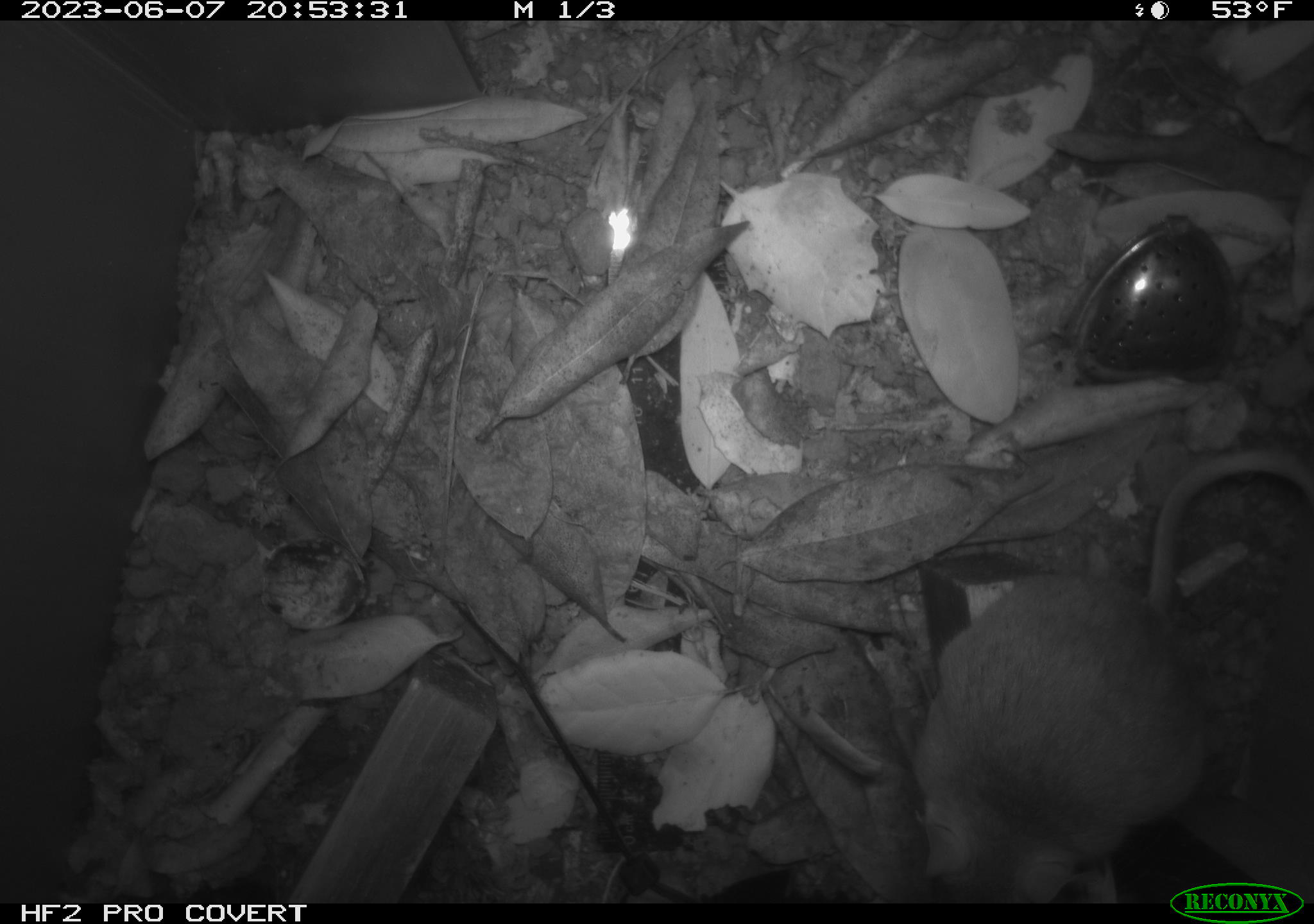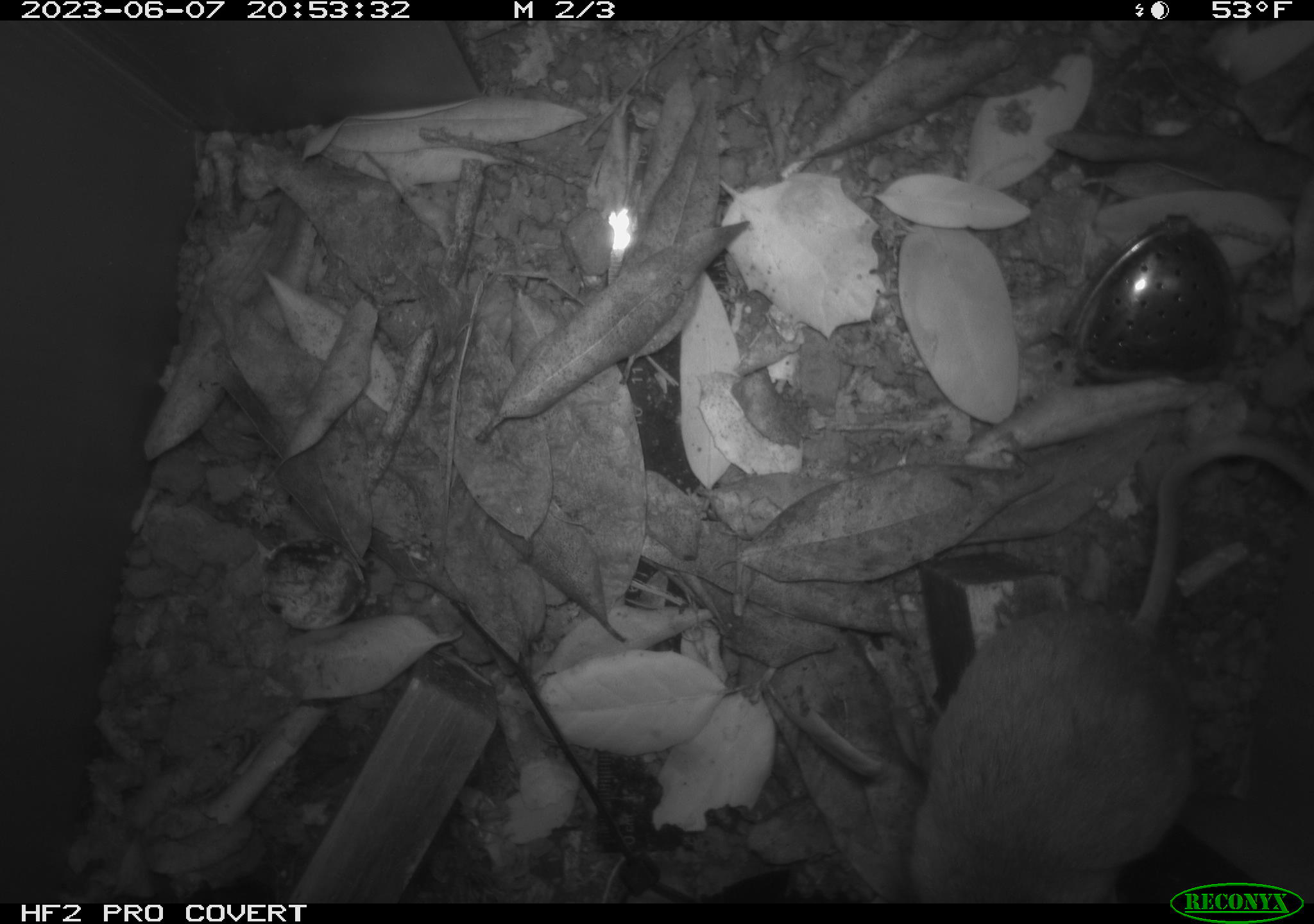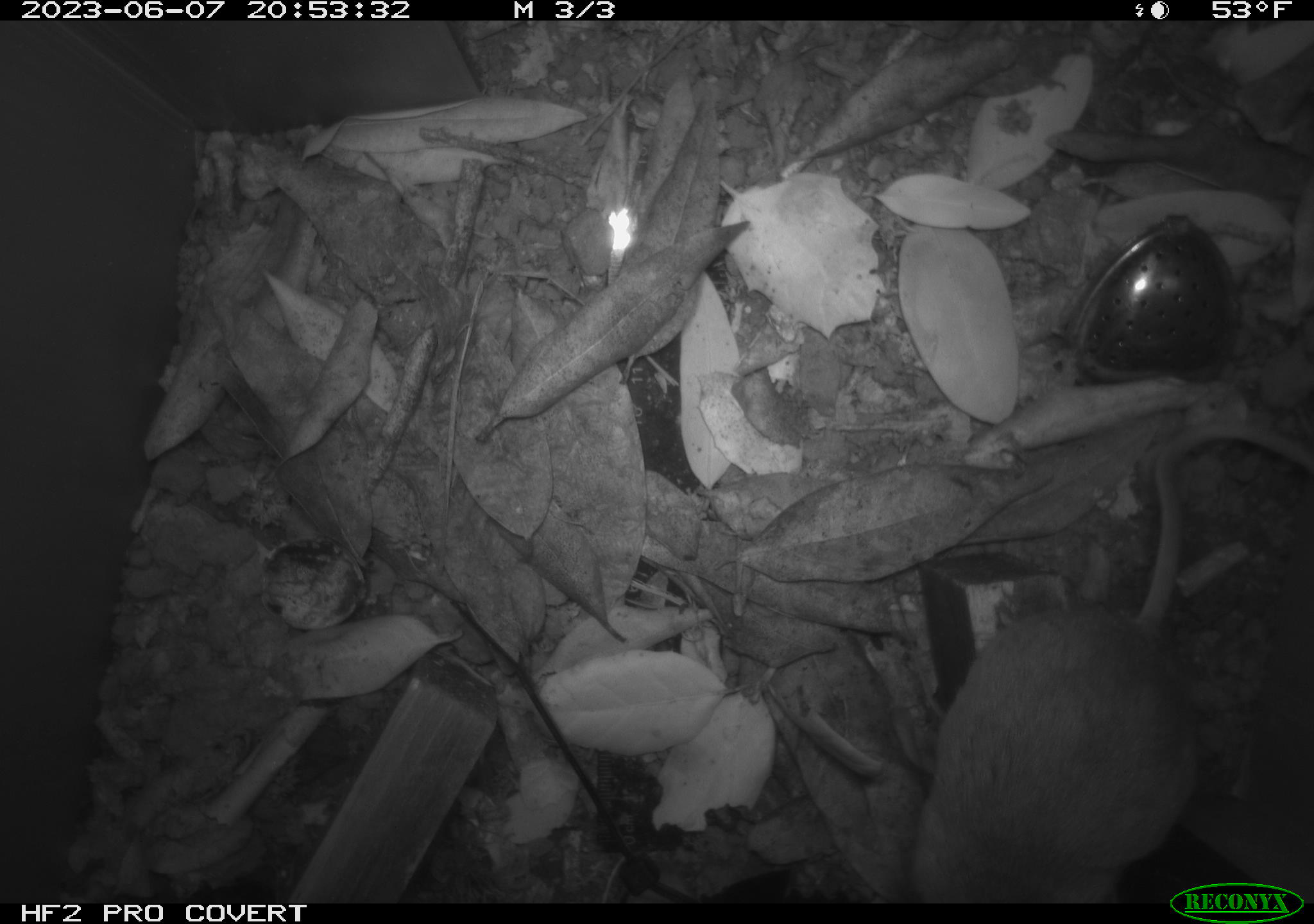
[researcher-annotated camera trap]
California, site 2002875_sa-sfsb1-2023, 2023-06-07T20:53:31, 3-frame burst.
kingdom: Animalia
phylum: Chordata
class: Mammalia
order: Rodentia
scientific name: Rodentia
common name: mouse species